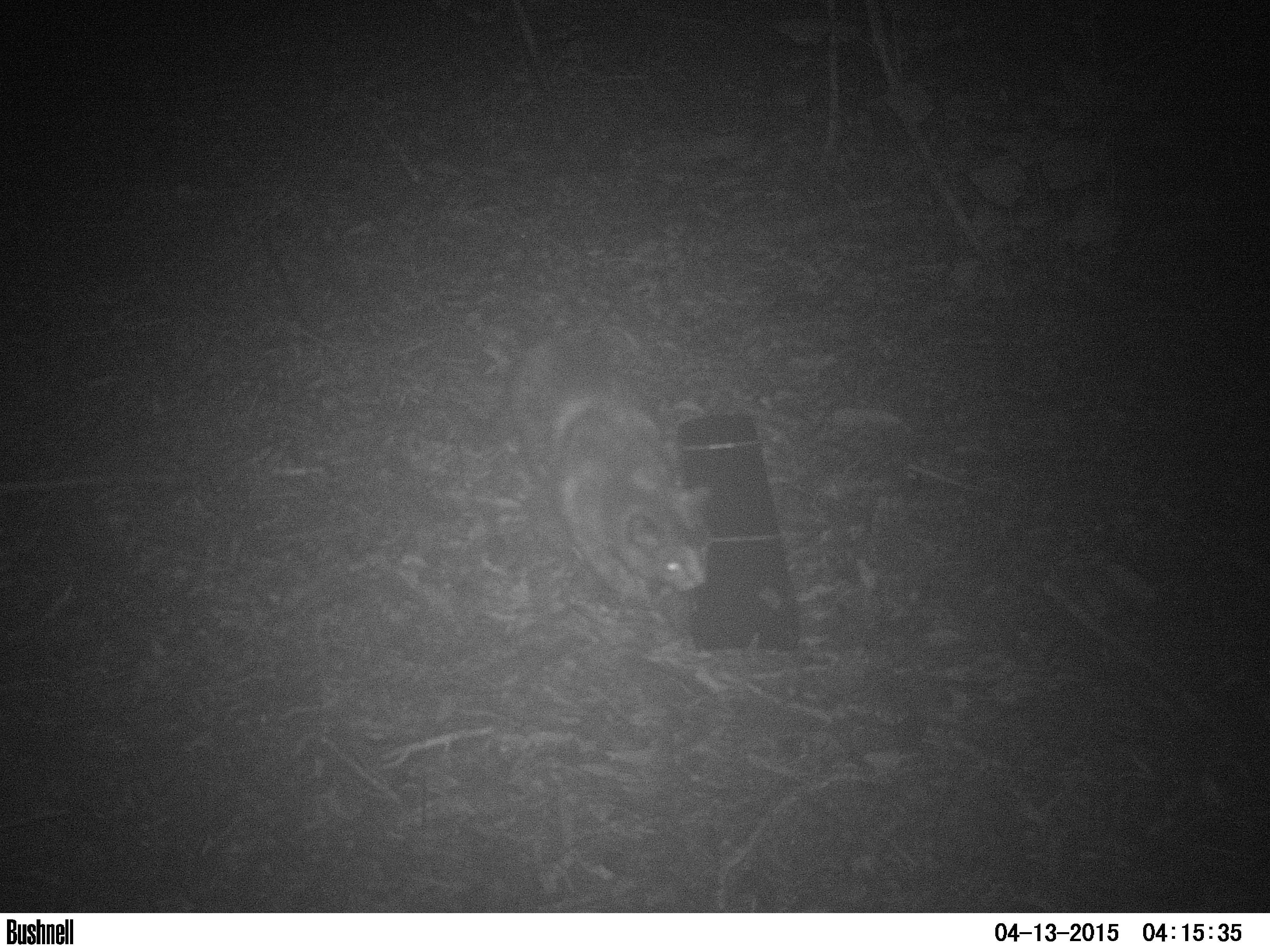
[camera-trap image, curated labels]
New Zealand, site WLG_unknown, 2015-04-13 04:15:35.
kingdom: Animalia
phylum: Chordata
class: Mammalia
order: Carnivora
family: Felidae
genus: Felis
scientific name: Felis catus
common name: domestic cat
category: cat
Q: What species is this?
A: Cat (domestic cat) (Felis catus).